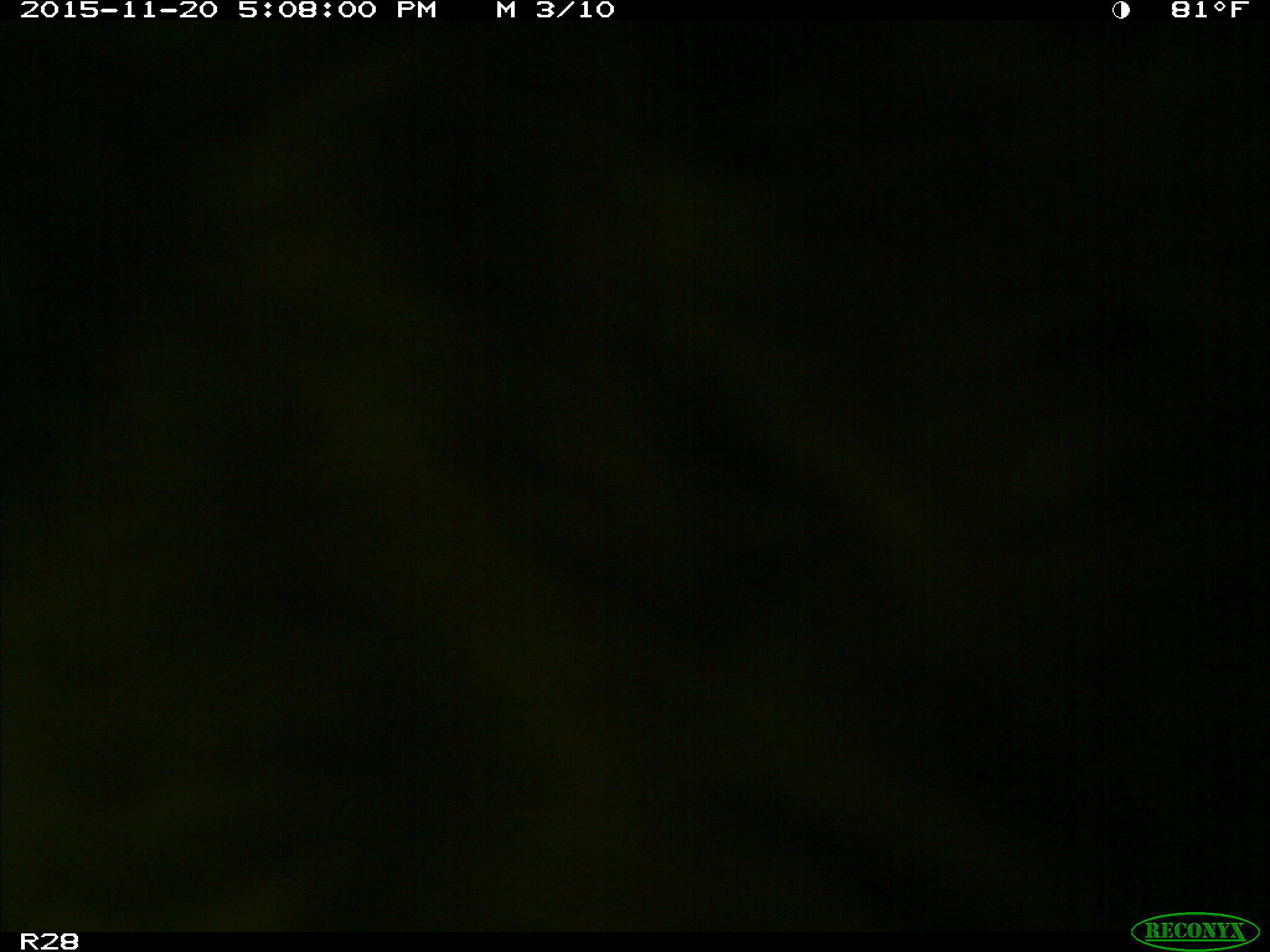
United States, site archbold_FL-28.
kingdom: Animalia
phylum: Chordata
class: Mammalia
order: Artiodactyla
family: Bovidae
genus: Bos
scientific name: Bos taurus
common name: domestic cow